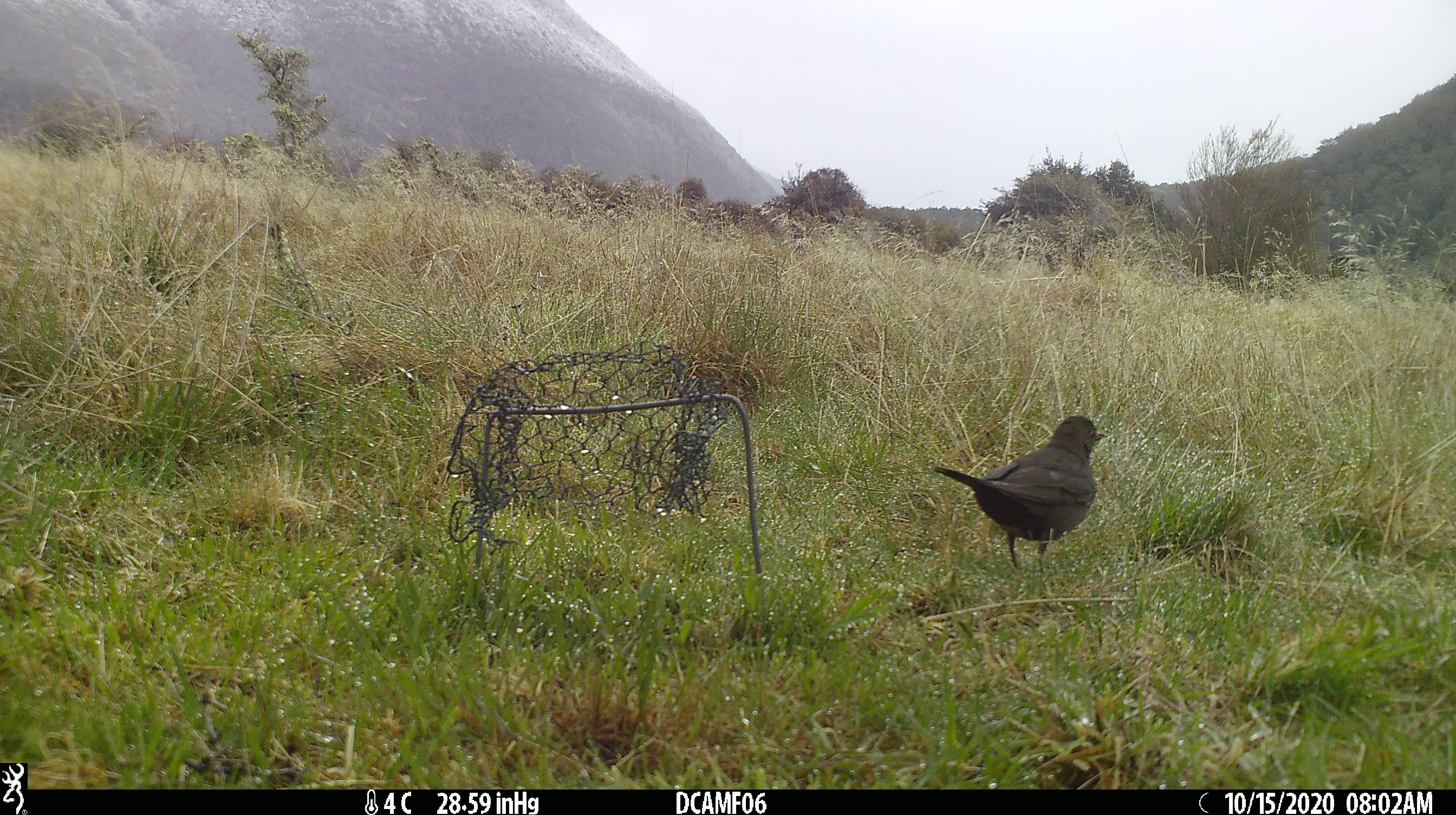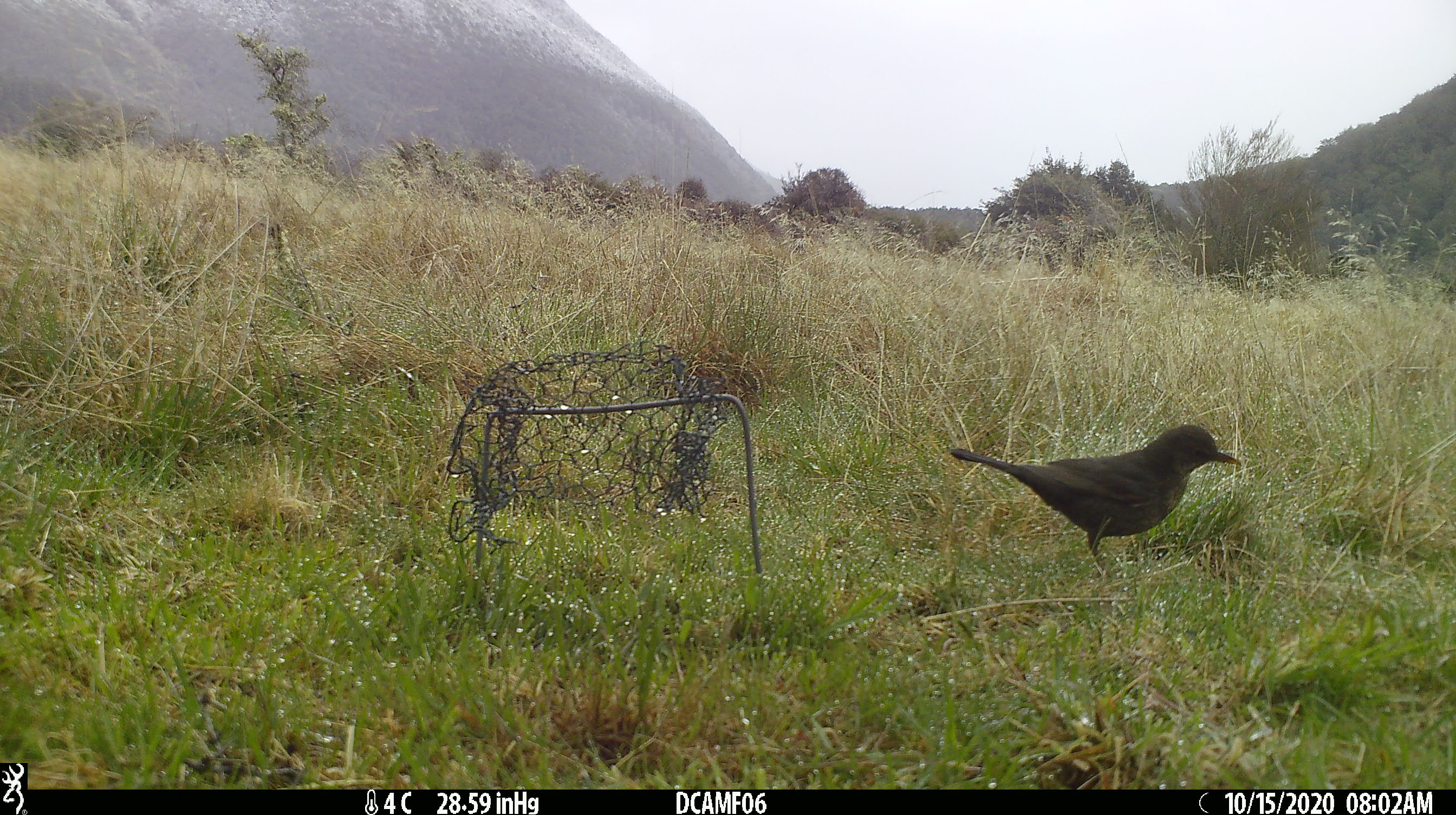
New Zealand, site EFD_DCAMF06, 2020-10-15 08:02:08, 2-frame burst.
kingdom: Animalia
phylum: Chordata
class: Aves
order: Passeriformes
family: Turdidae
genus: Turdus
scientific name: Turdus merula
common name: eurasian blackbird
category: blackbird